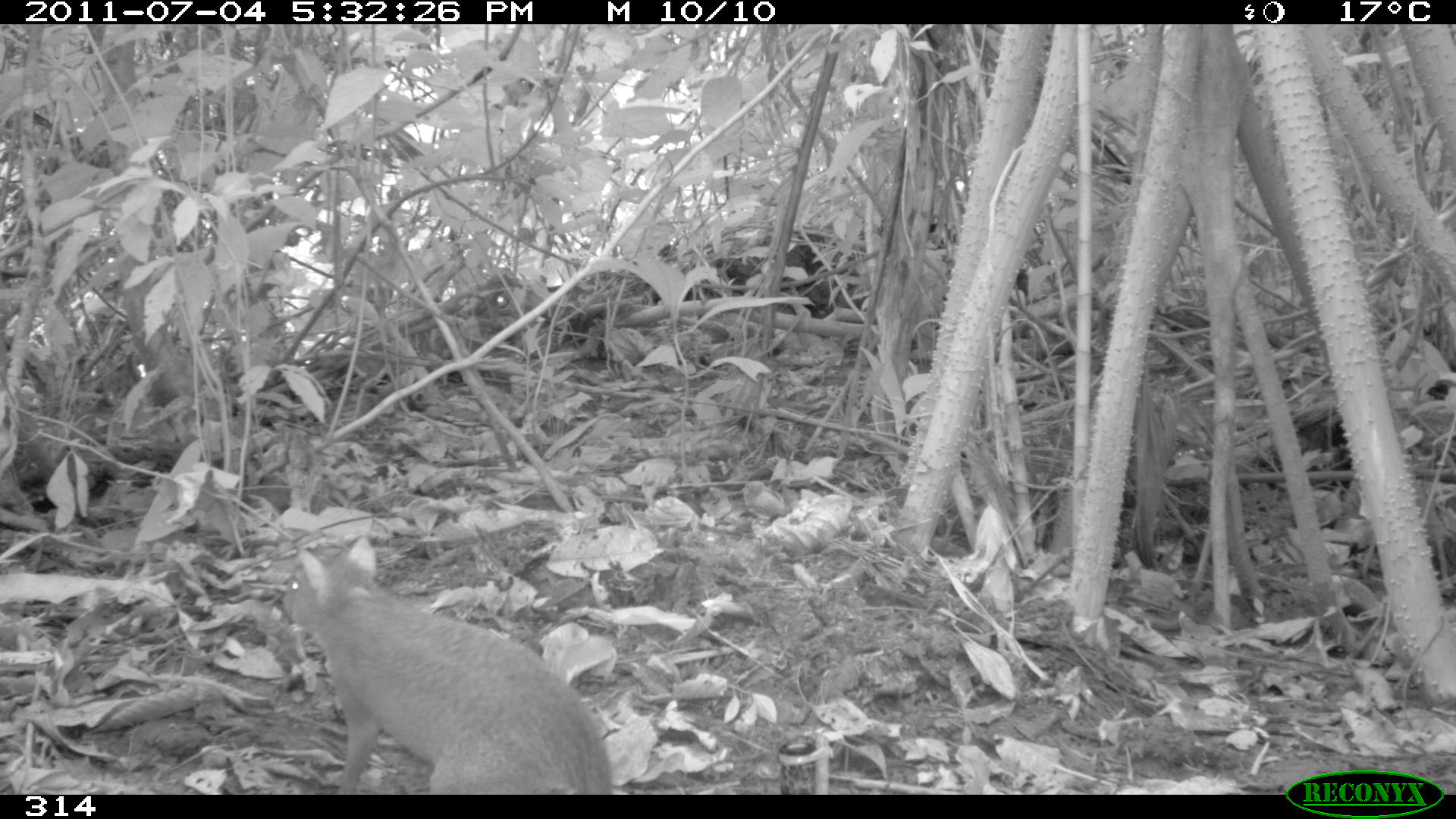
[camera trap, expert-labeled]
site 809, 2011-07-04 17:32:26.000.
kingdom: Animalia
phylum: Chordata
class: Mammalia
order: Rodentia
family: Dasyproctidae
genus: Dasyprocta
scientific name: Dasyprocta punctata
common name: central american agouti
Dasyprocta punctata (central american agouti).